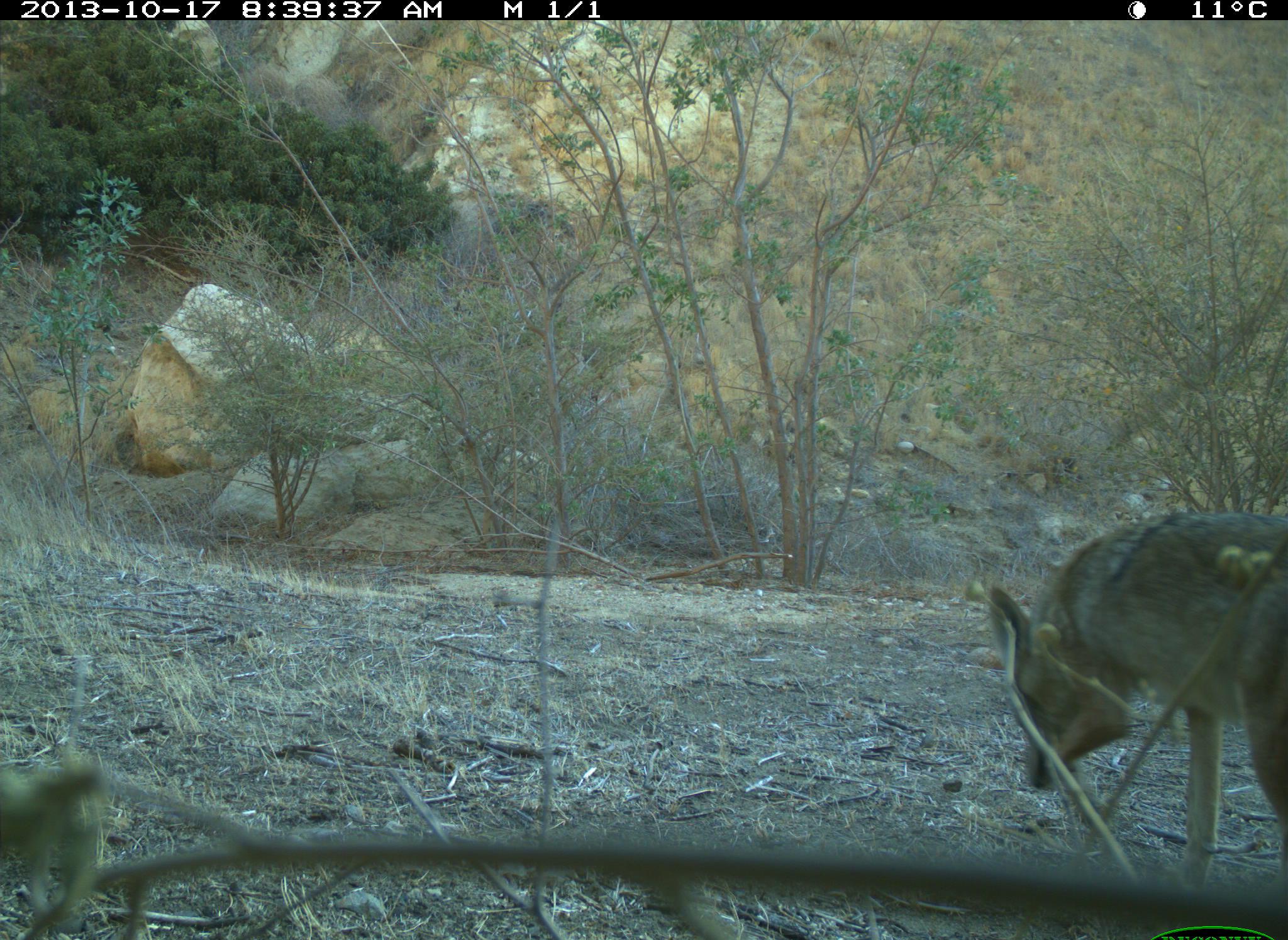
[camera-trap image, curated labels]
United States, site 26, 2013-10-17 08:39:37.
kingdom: Animalia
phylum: Chordata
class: Mammalia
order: Carnivora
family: Canidae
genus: Canis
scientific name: Canis latrans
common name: coyote